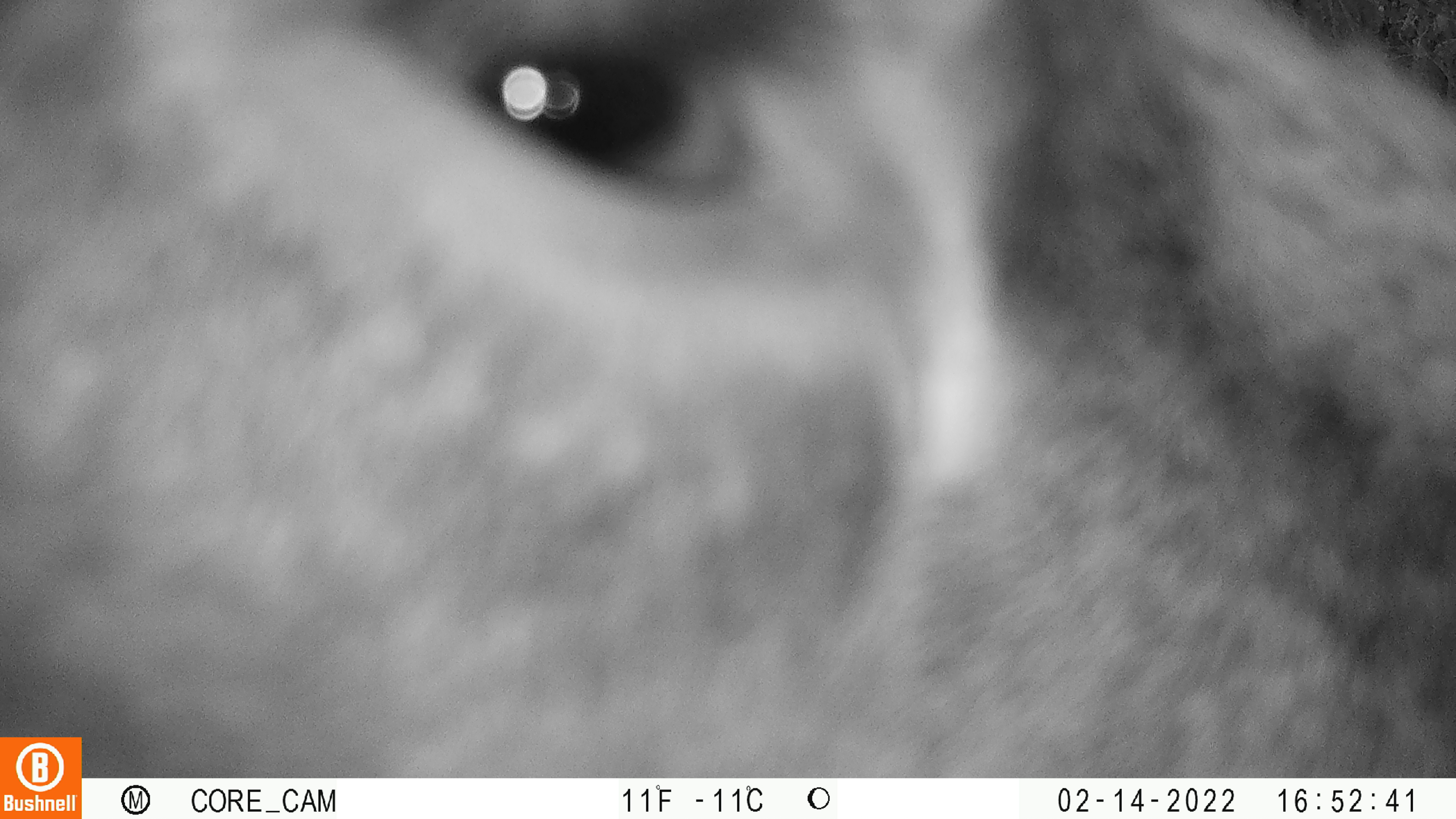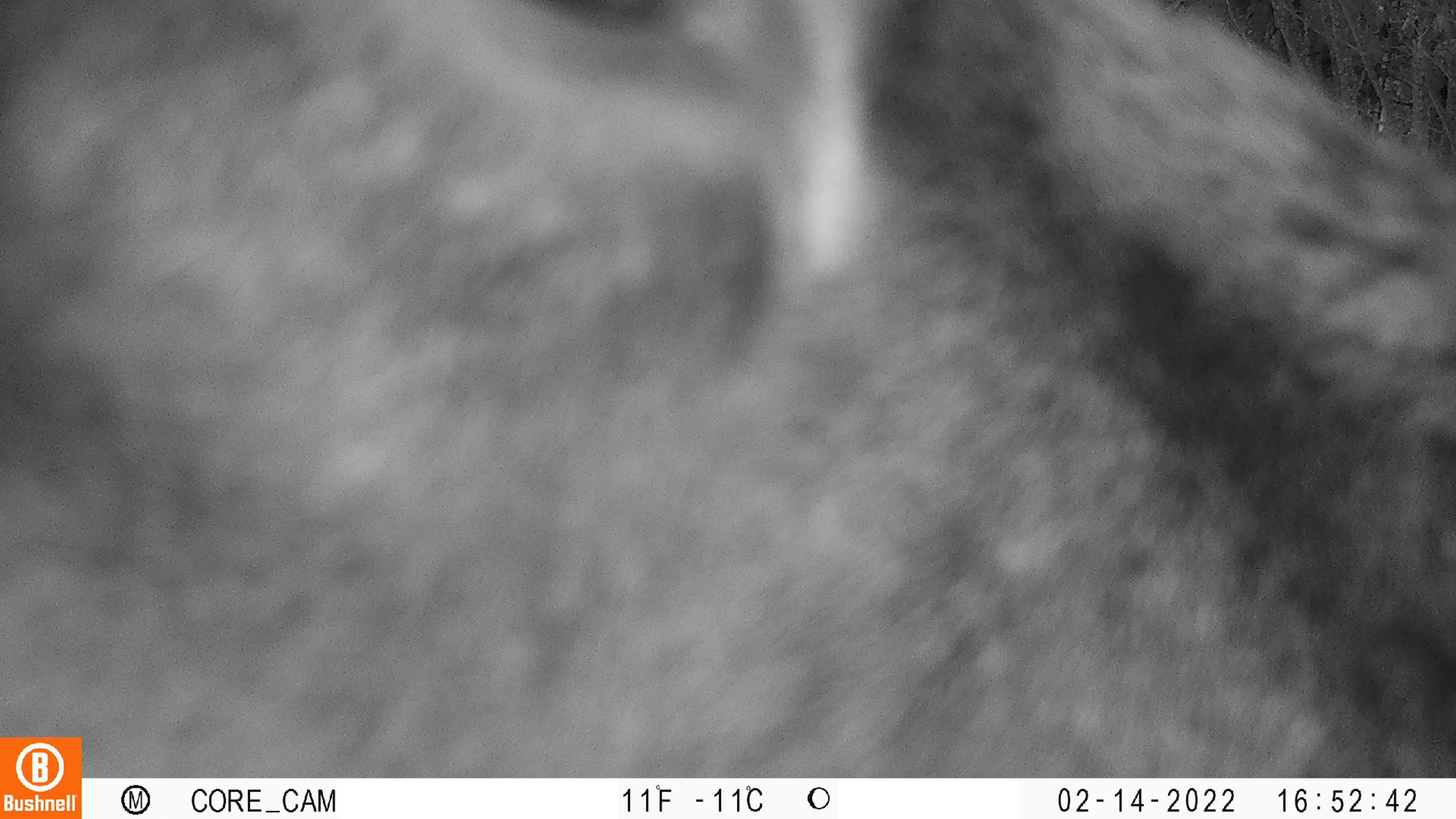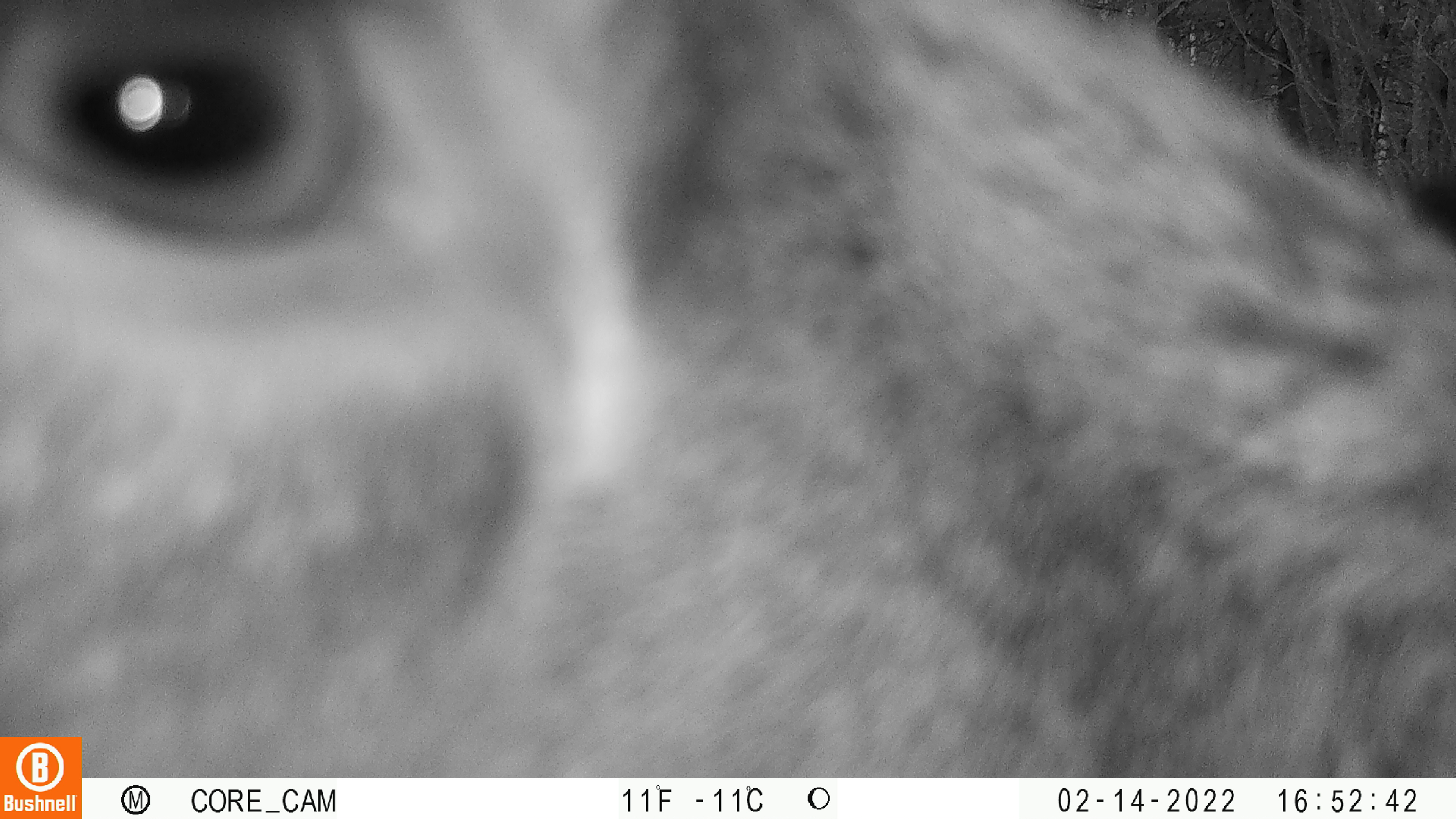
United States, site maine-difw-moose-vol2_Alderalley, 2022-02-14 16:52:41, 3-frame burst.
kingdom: Animalia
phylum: Chordata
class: Mammalia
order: Artiodactyla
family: Cervidae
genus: Alces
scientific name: Alces alces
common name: moose